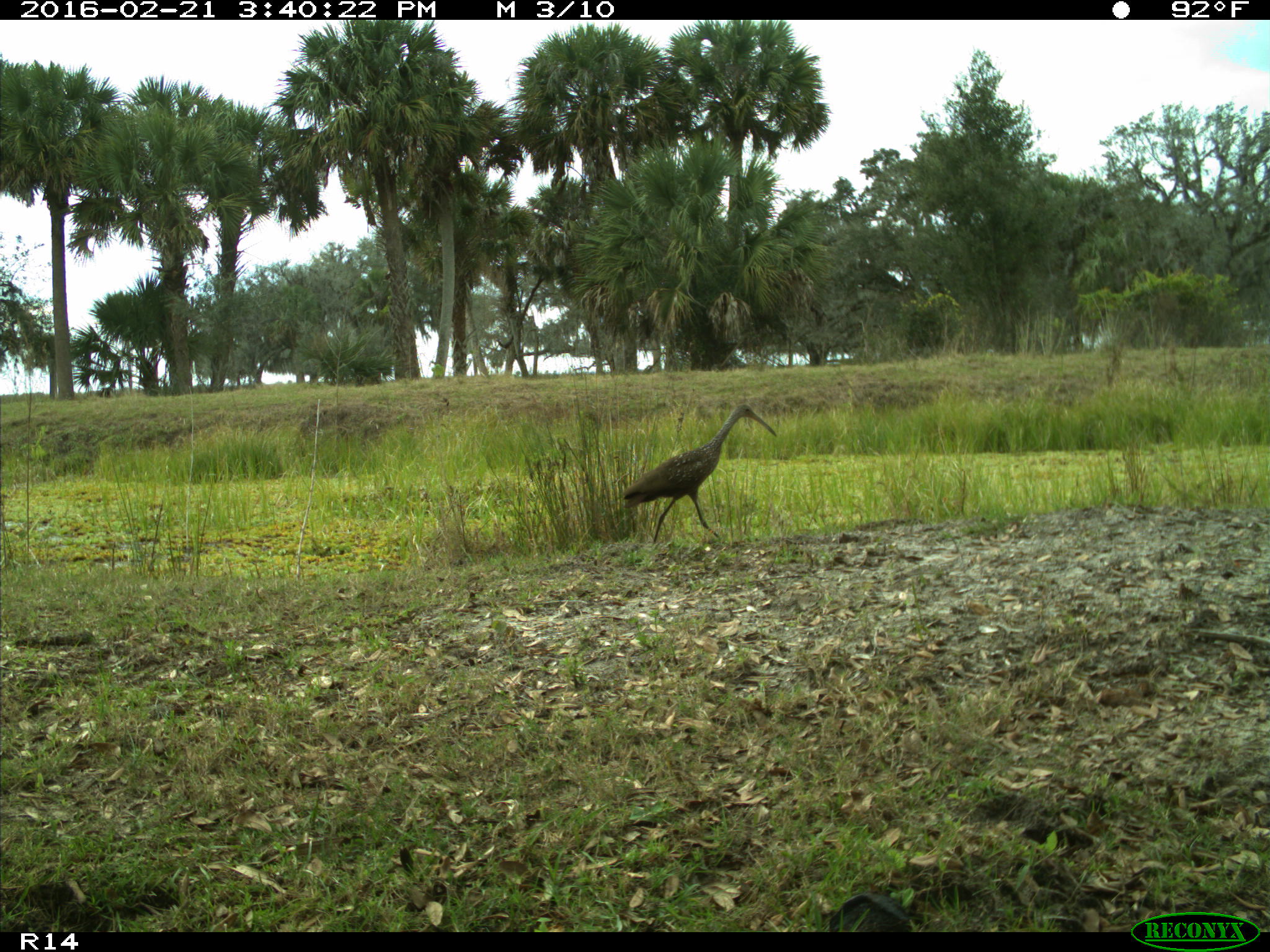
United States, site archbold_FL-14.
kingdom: Animalia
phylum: Chordata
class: Aves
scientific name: Aves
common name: birds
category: unidentified bird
Unidentified bird (birds) (Aves).